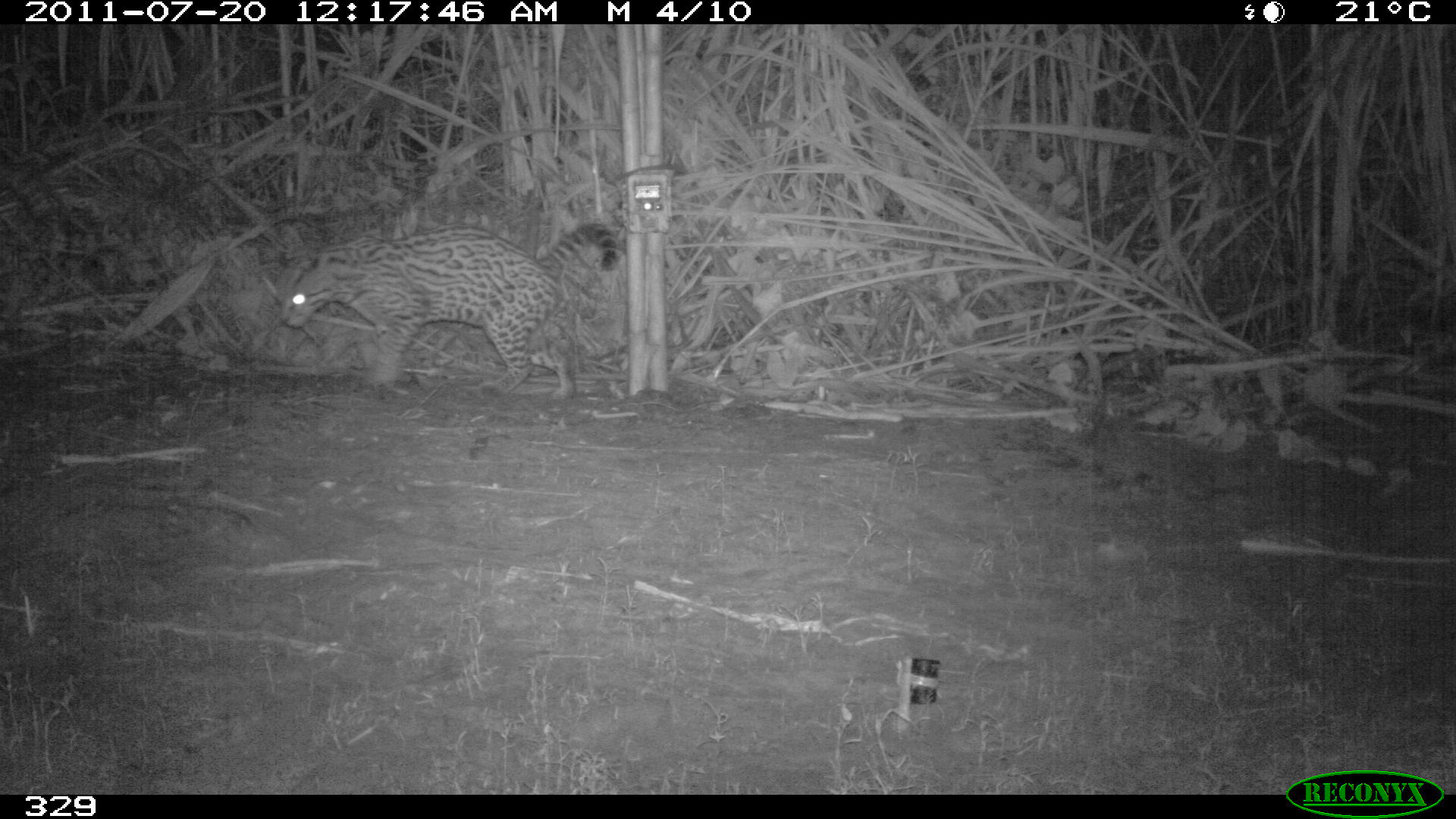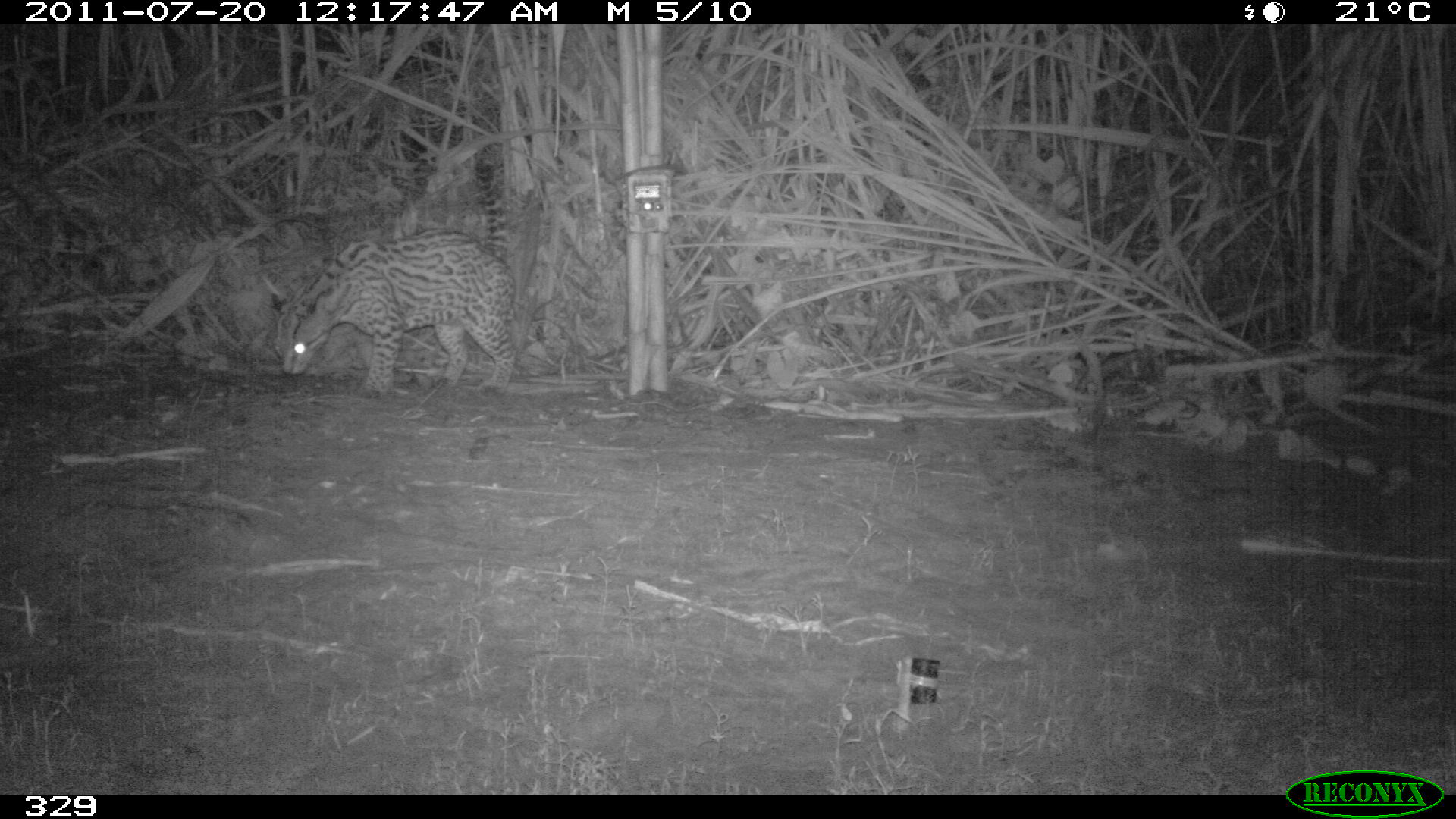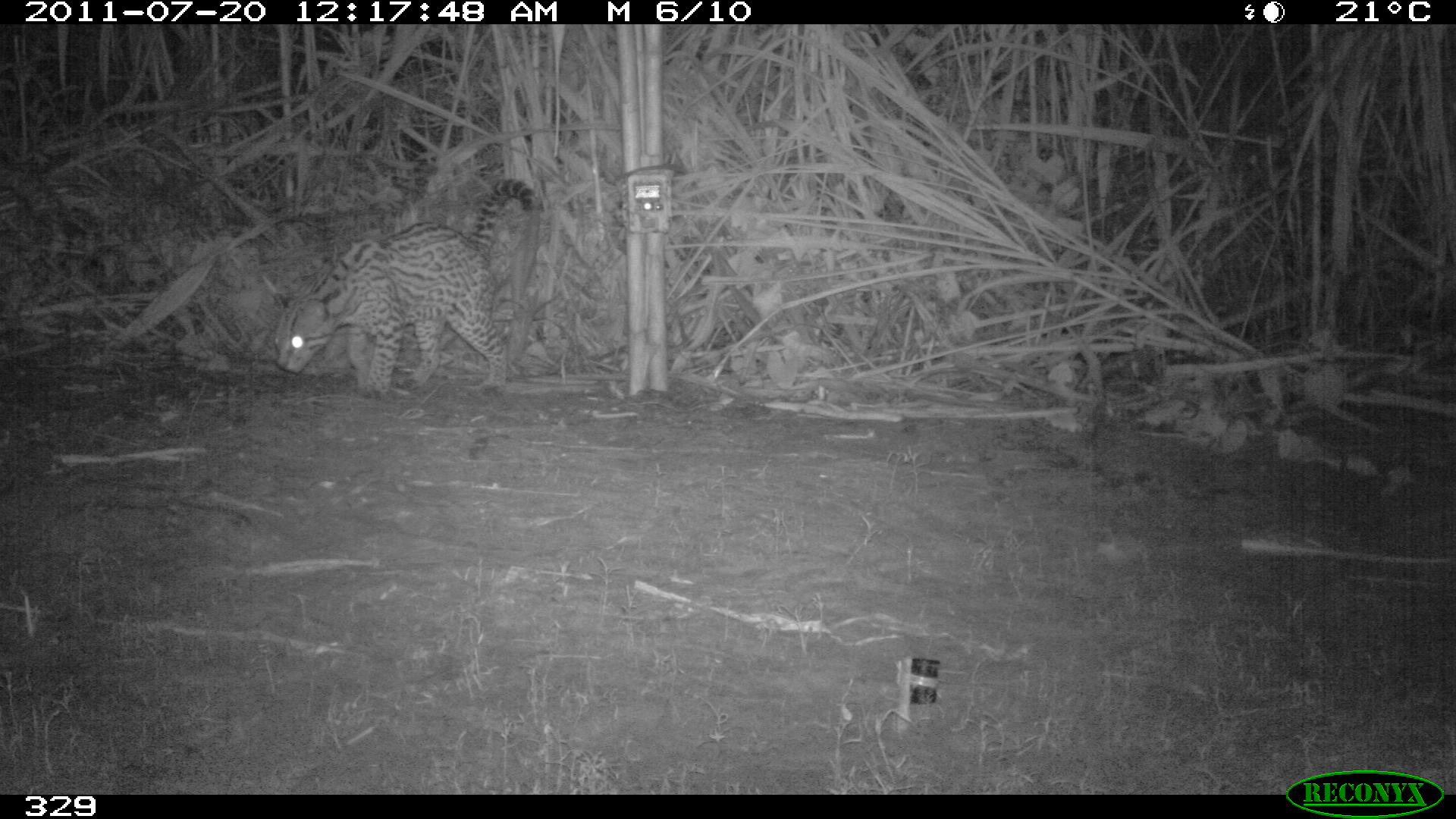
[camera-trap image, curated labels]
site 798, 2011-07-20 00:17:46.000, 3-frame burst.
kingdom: Animalia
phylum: Chordata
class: Mammalia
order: Carnivora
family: Felidae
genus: Leopardus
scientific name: Leopardus pardalis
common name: ocelot